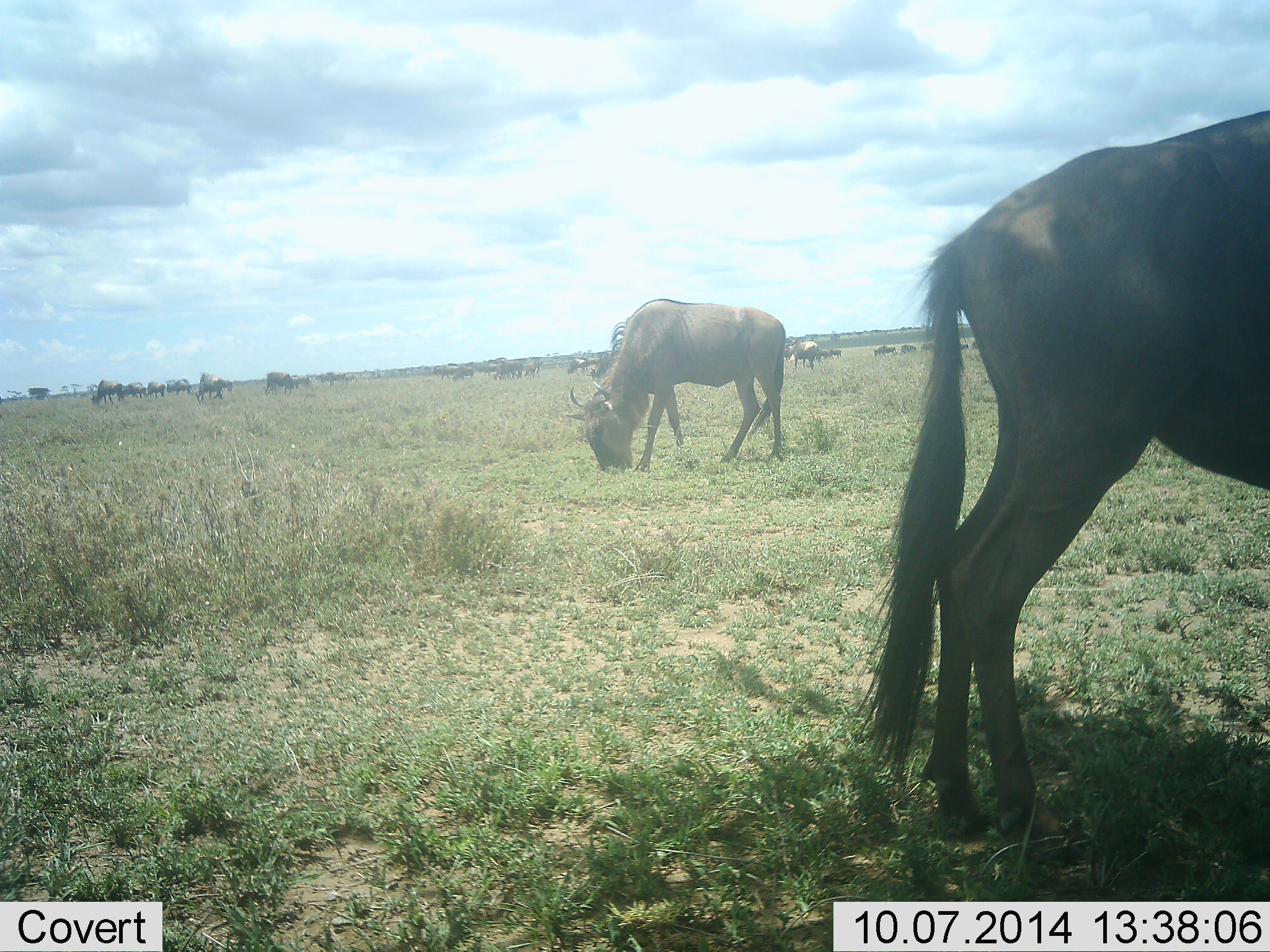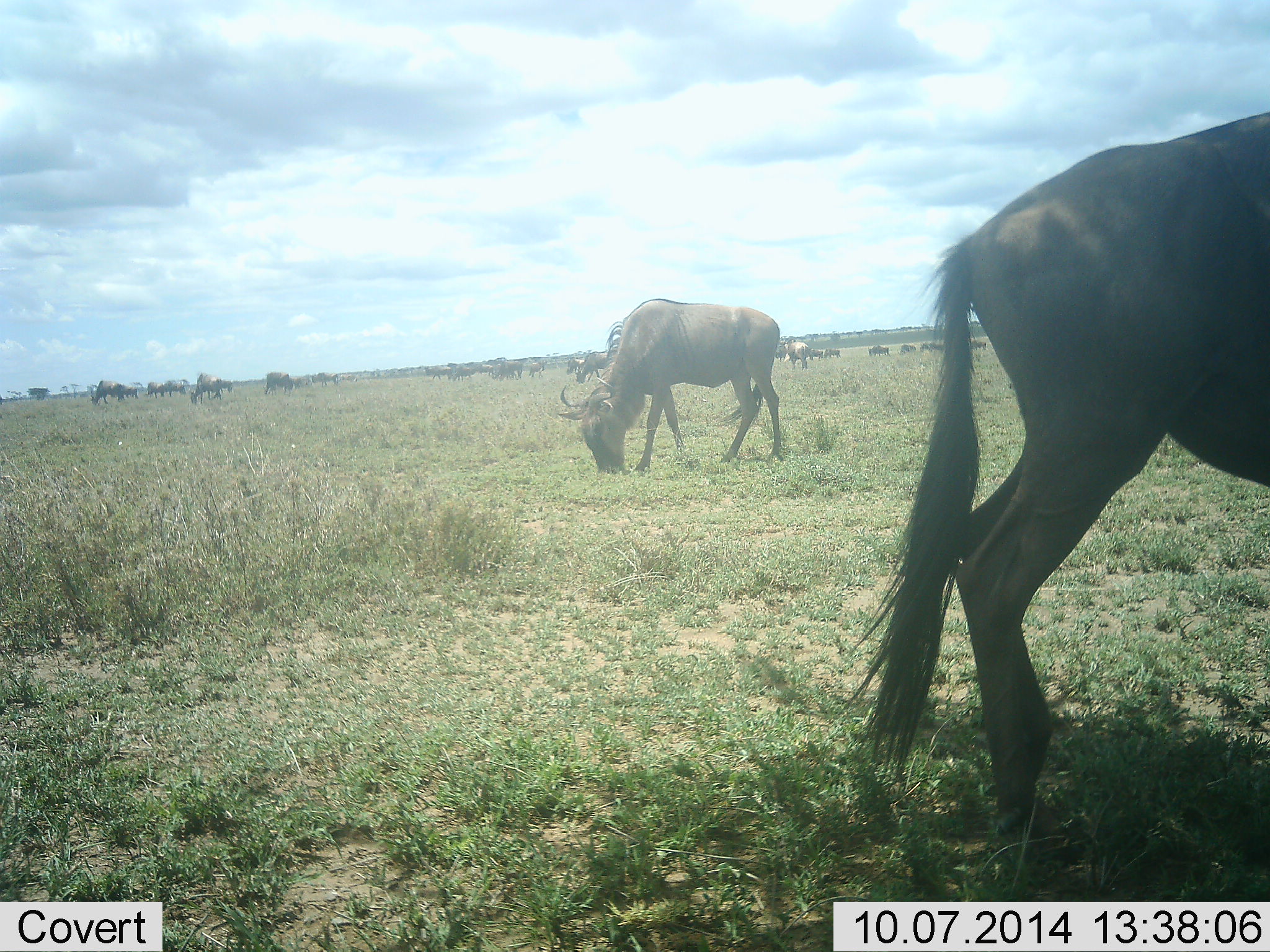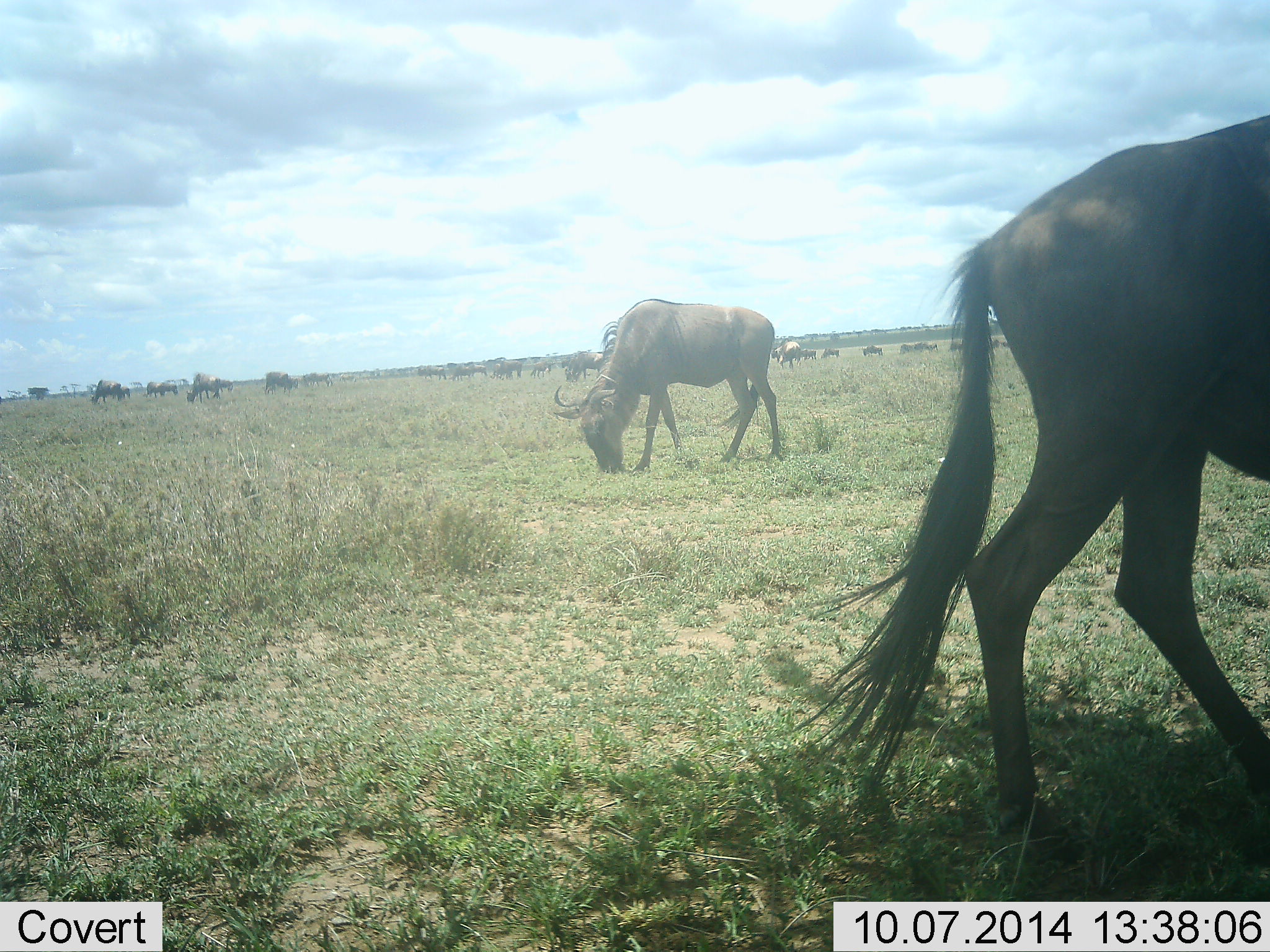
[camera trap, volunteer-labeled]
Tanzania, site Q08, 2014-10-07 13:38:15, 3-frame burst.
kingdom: Animalia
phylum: Chordata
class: Mammalia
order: Artiodactyla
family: Bovidae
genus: Connochaetes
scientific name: Connochaetes taurinus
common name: blue wildebeest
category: wildebeest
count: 11-50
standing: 70%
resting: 20%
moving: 30%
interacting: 20%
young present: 10%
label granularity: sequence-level